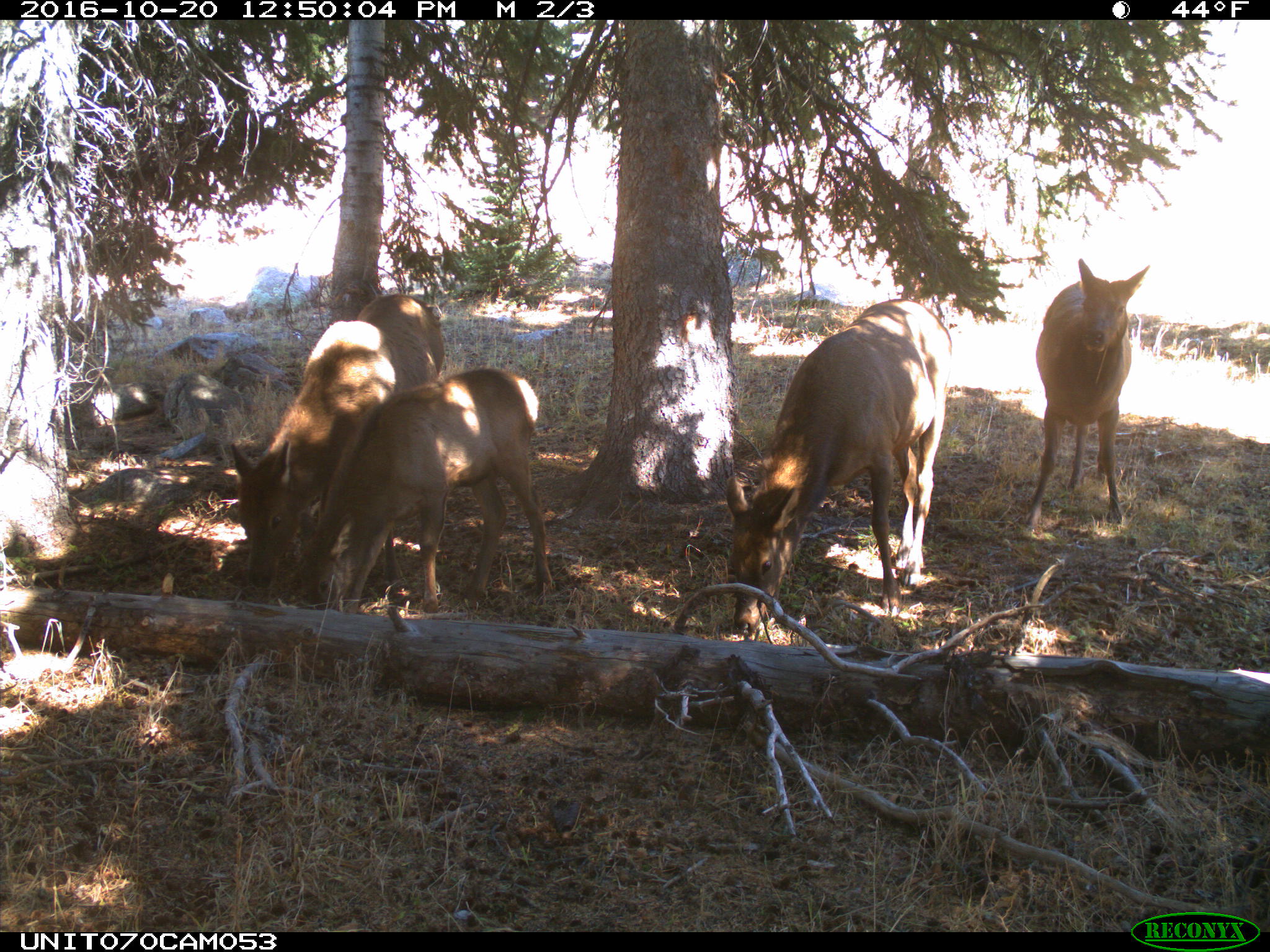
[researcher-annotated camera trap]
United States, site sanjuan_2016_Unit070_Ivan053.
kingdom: Animalia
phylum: Chordata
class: Mammalia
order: Artiodactyla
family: Cervidae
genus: Cervus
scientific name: Cervus elaphus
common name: red deer